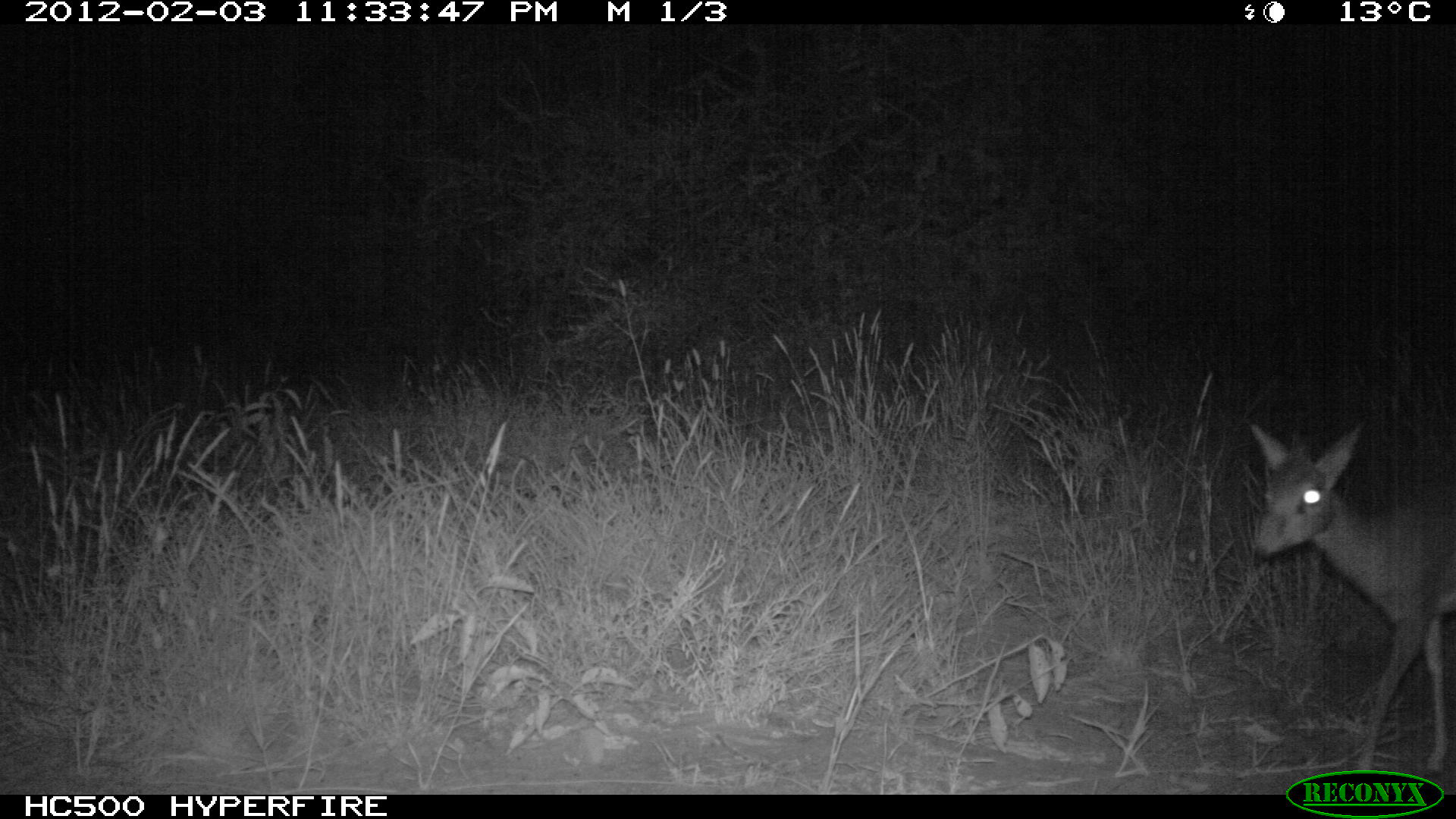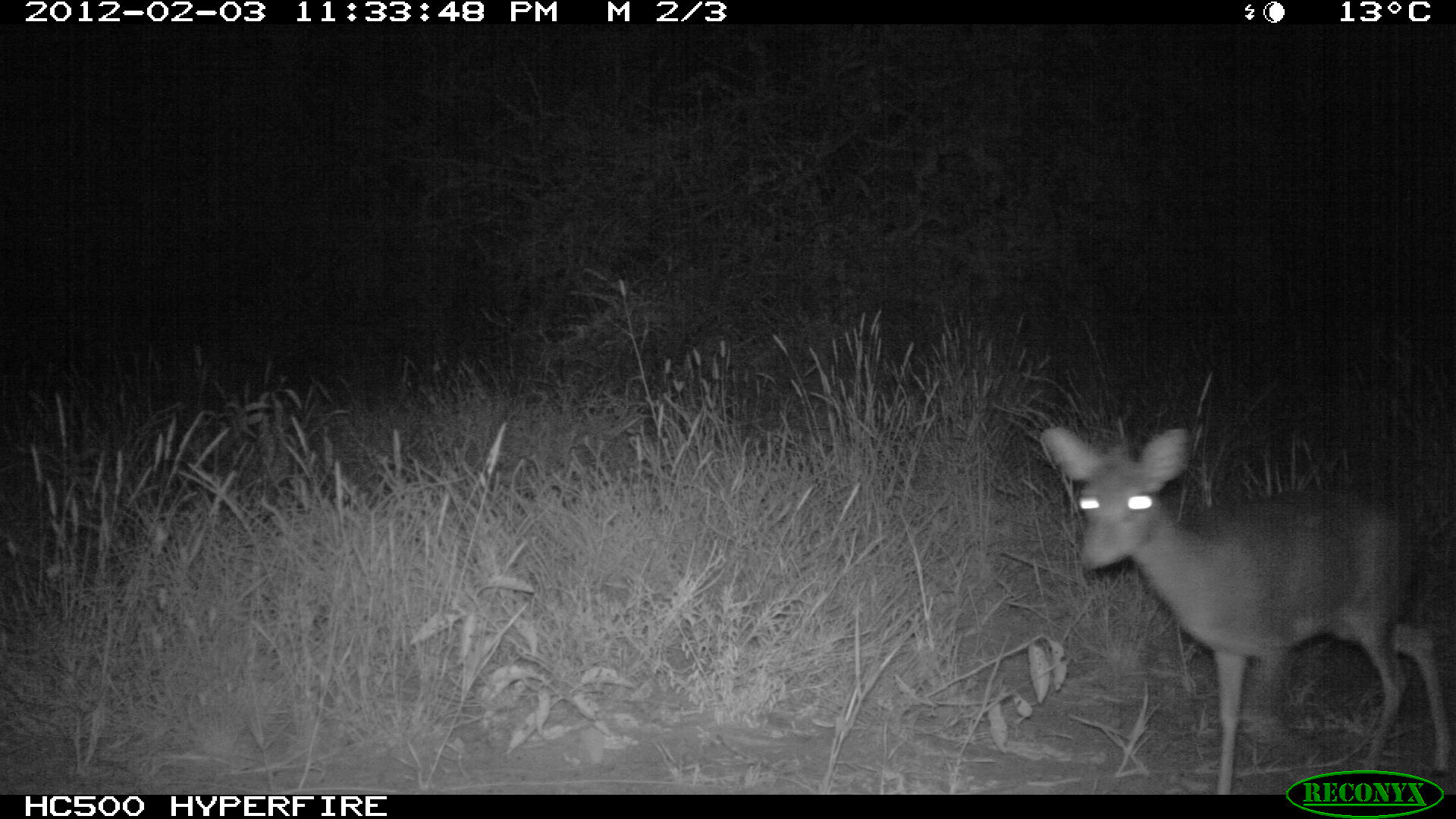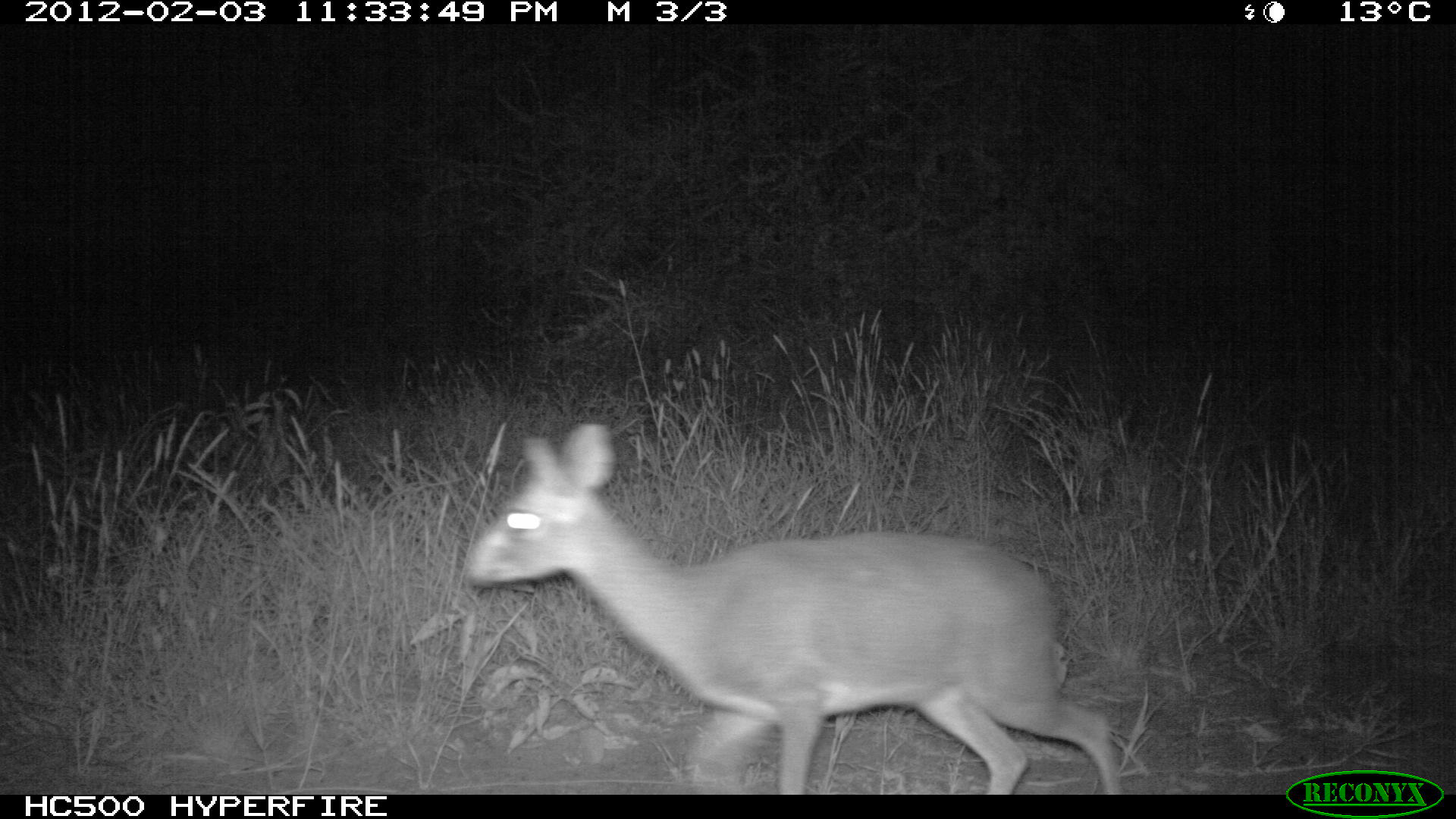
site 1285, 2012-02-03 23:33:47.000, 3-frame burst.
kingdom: Animalia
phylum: Chordata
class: Mammalia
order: Artiodactyla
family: Bovidae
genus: Madoqua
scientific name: Madoqua guentheri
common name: günther's dik-dik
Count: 1.